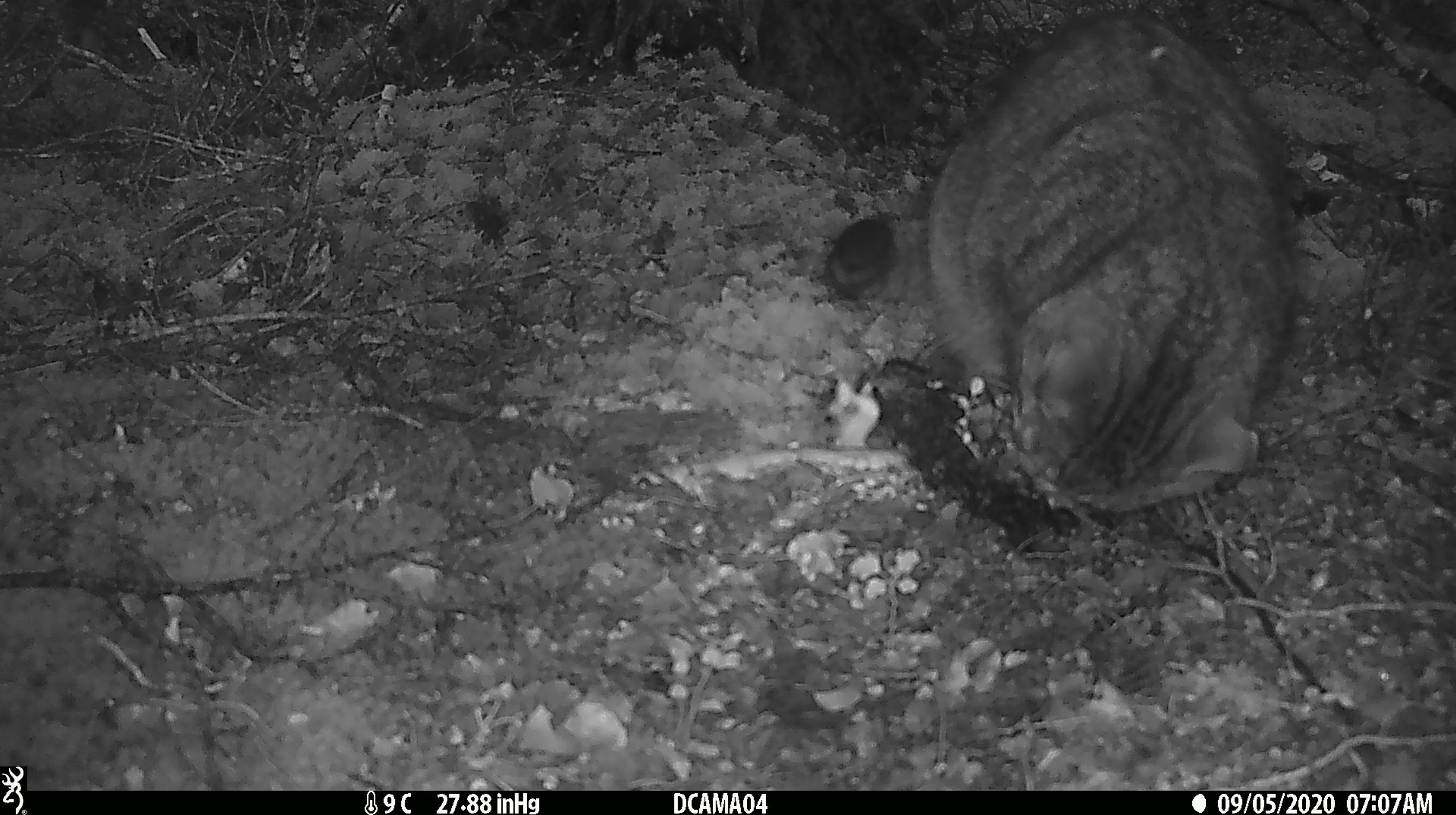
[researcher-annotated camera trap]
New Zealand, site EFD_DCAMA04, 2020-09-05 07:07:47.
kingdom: Animalia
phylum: Chordata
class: Mammalia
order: Carnivora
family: Felidae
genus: Felis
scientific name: Felis catus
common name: domestic cat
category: cat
Cat (domestic cat) (Felis catus).